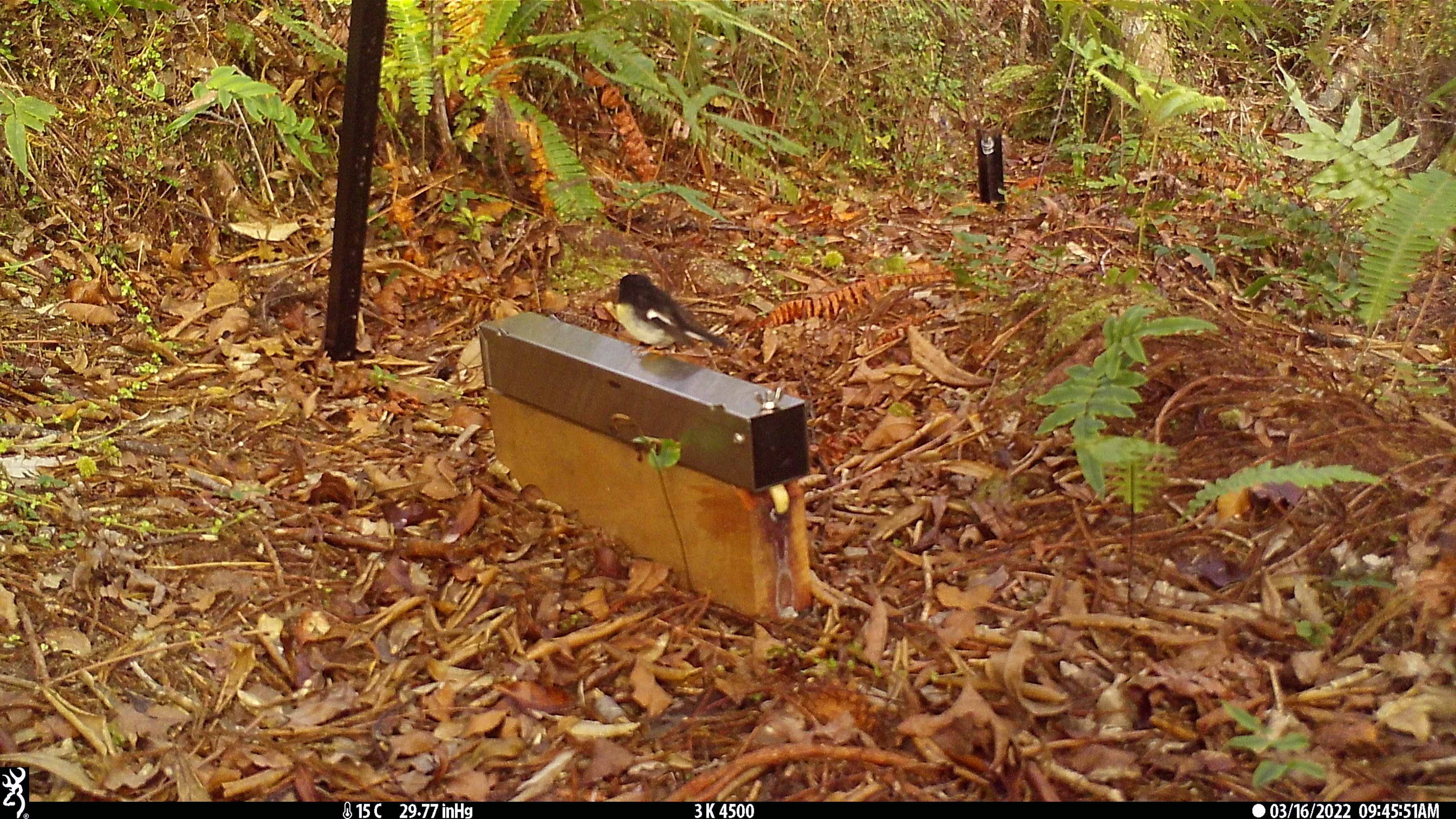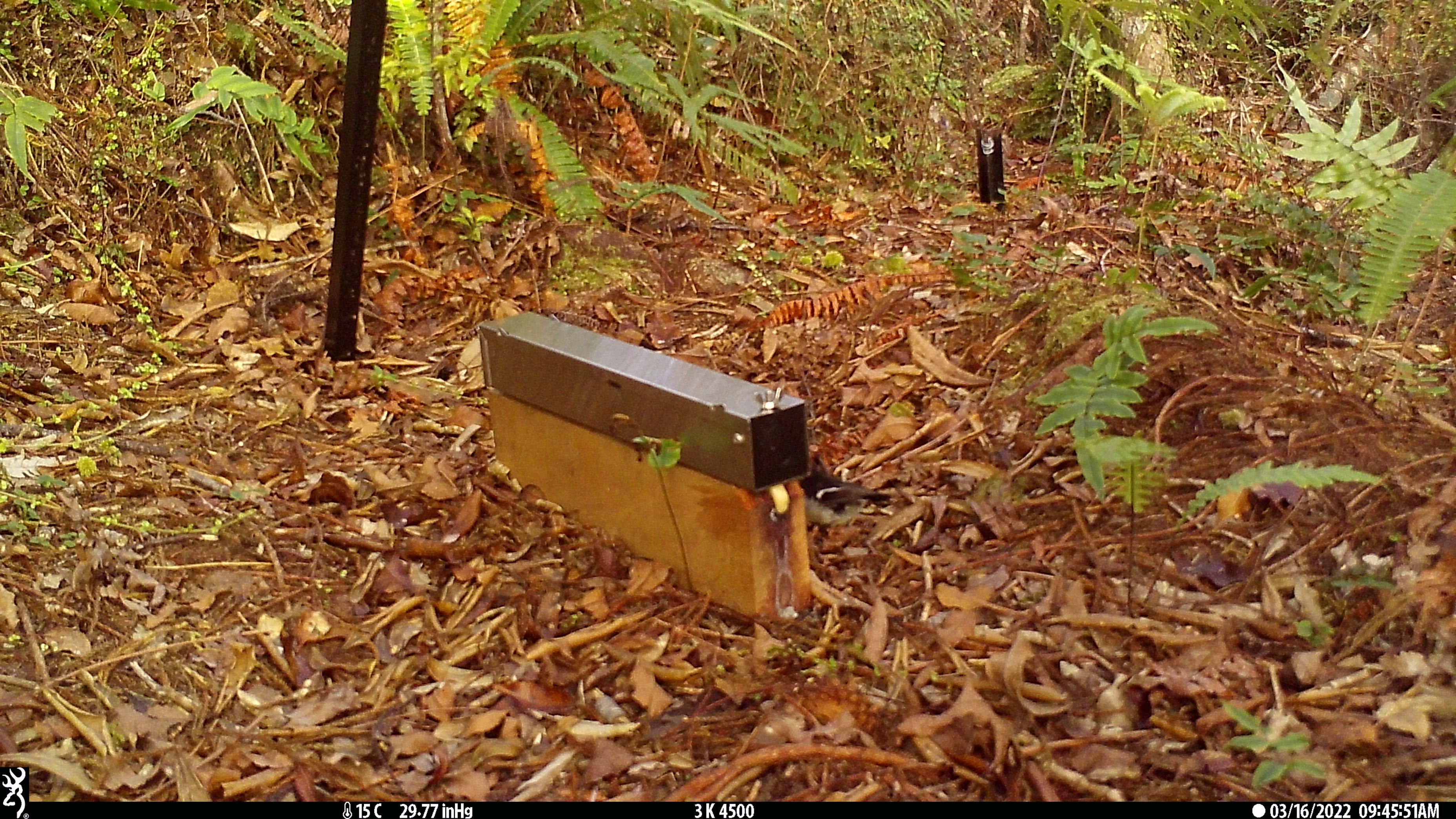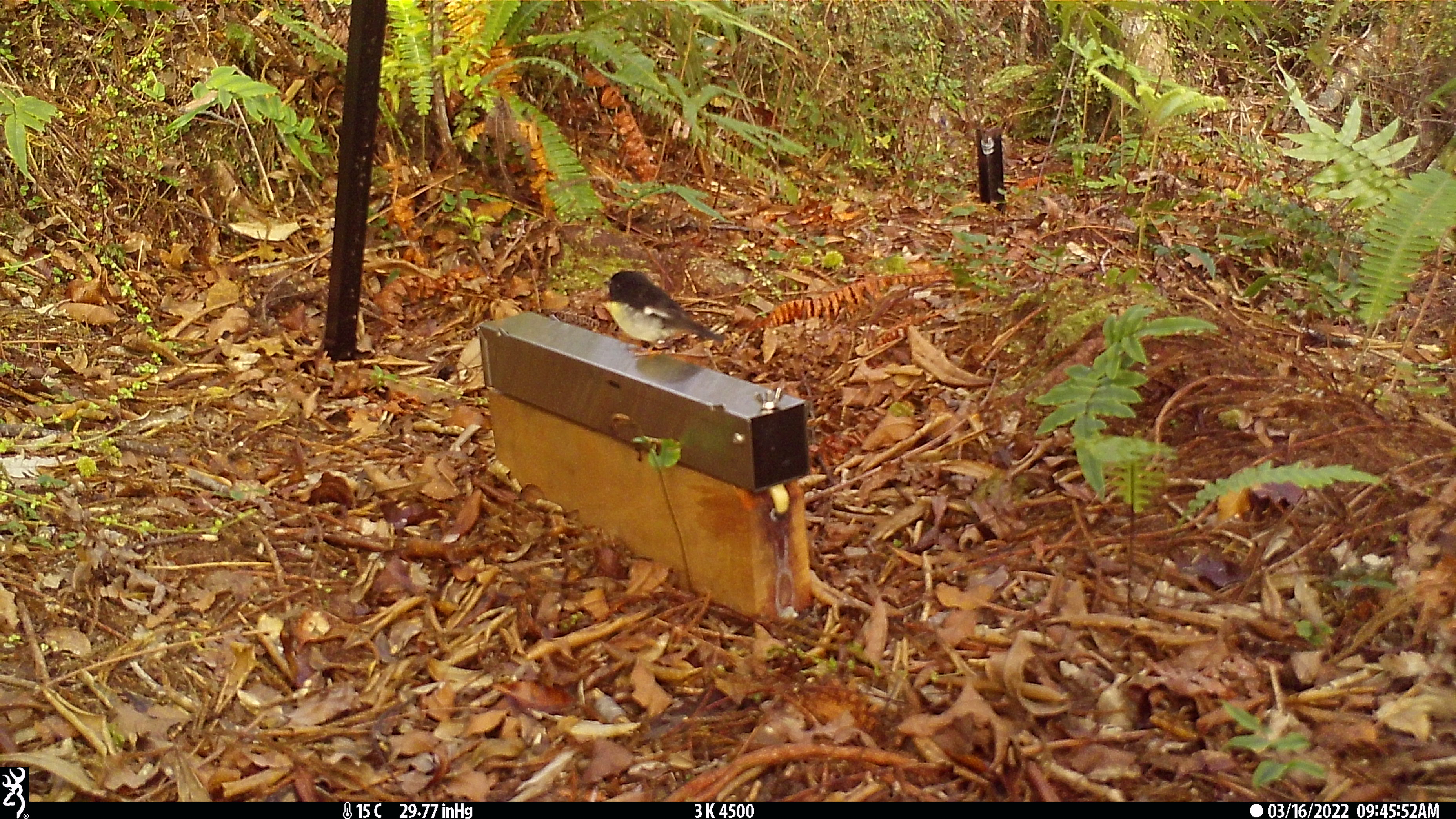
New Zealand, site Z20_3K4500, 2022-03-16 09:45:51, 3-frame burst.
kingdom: Animalia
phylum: Chordata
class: Aves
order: Passeriformes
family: Petroicidae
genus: Petroica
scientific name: Petroica macrocephala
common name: tomtit